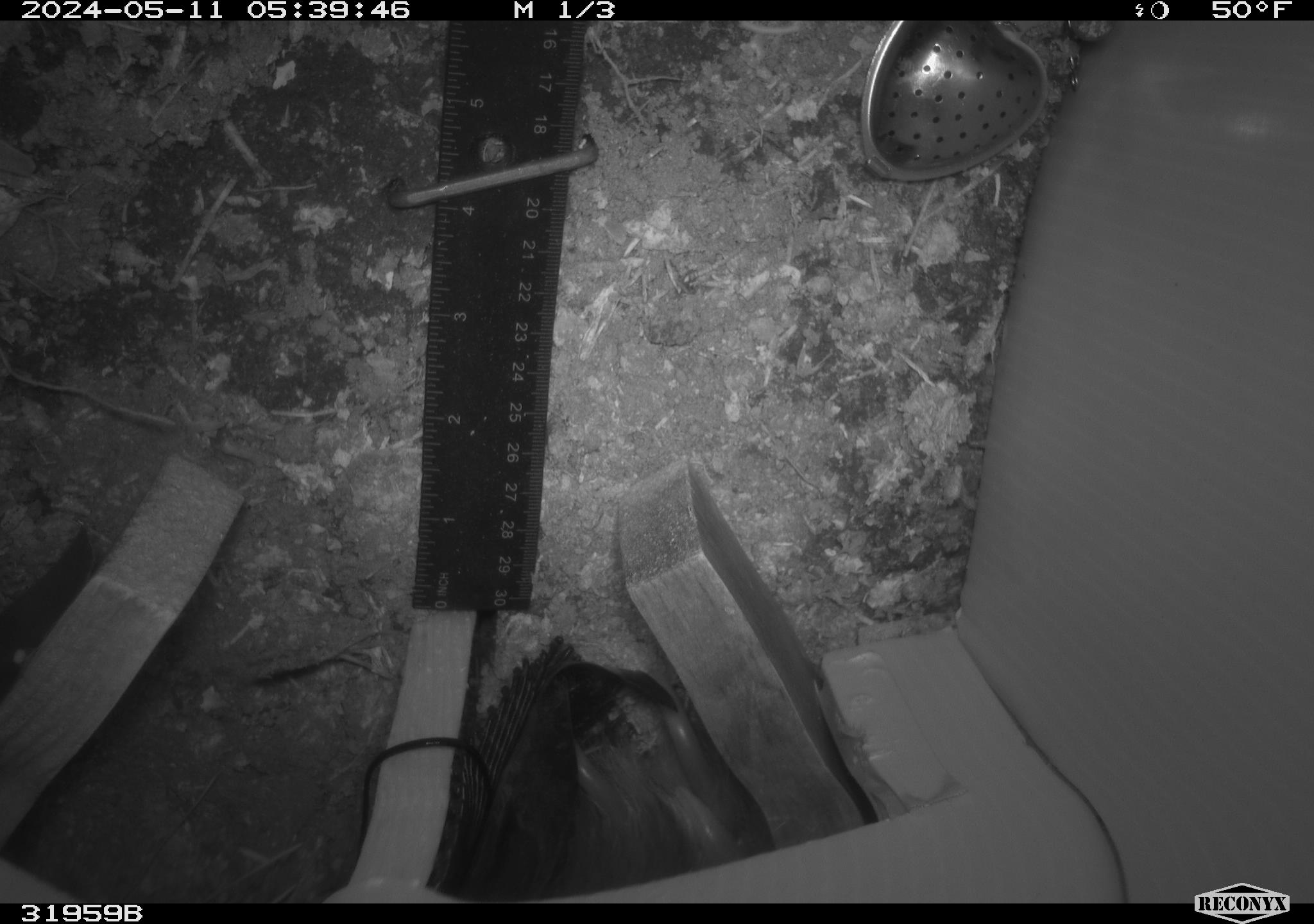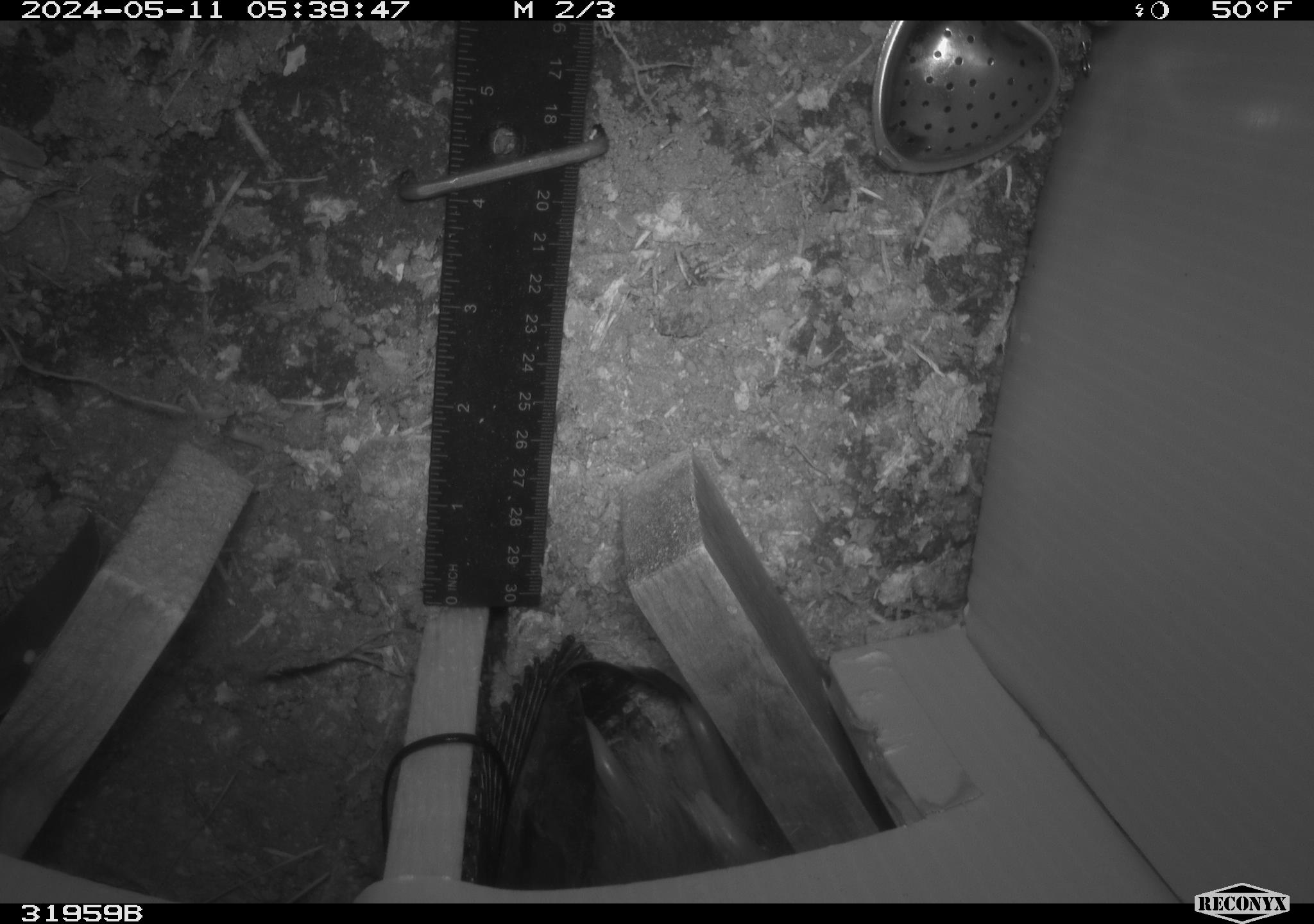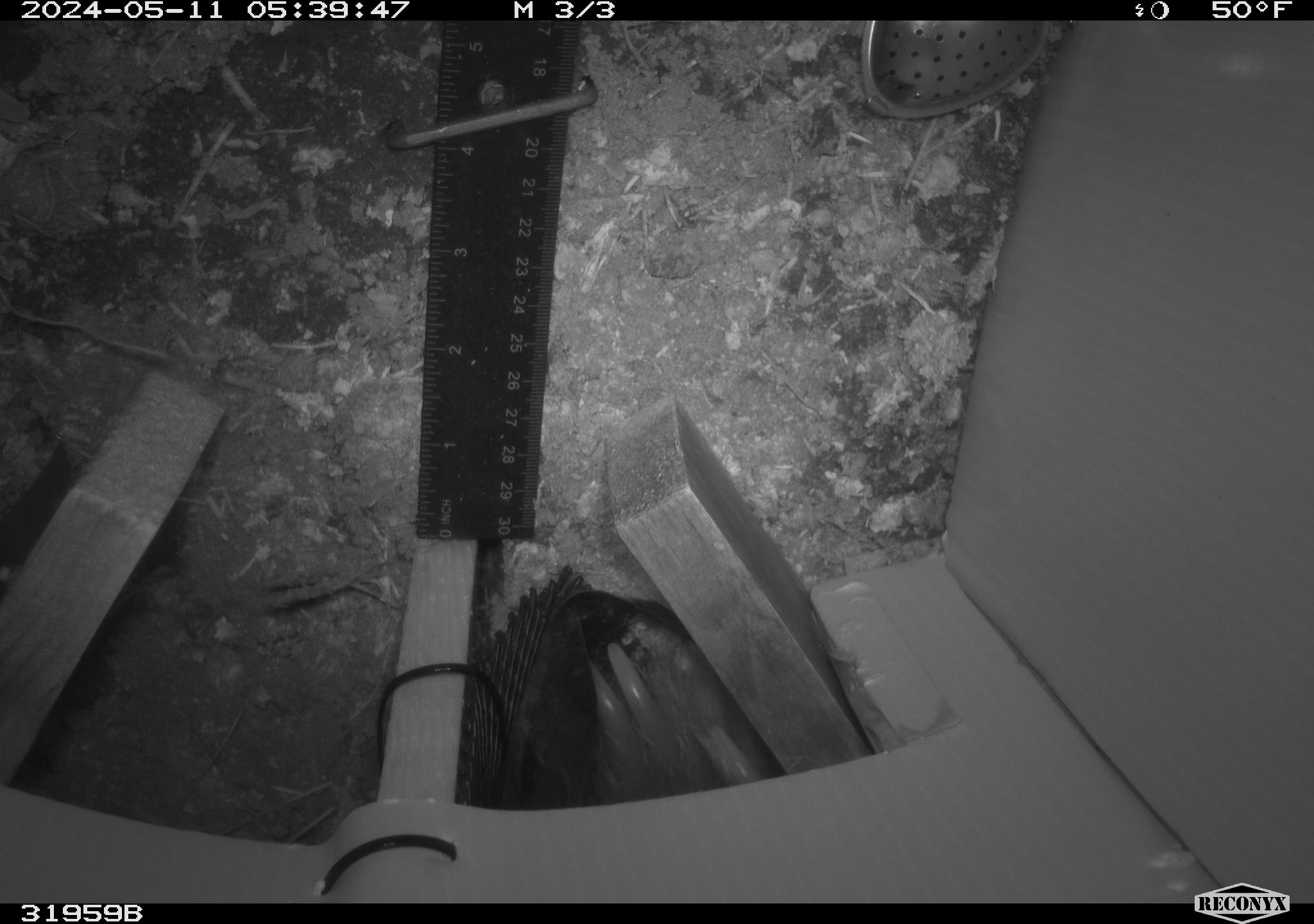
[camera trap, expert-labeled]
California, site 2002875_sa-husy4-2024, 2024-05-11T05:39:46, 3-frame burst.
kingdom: Animalia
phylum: Chordata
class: Mammalia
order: Carnivora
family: Ursidae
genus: Ursus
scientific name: Ursus americanus americanus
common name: american black bear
American black bear (Ursus americanus americanus).